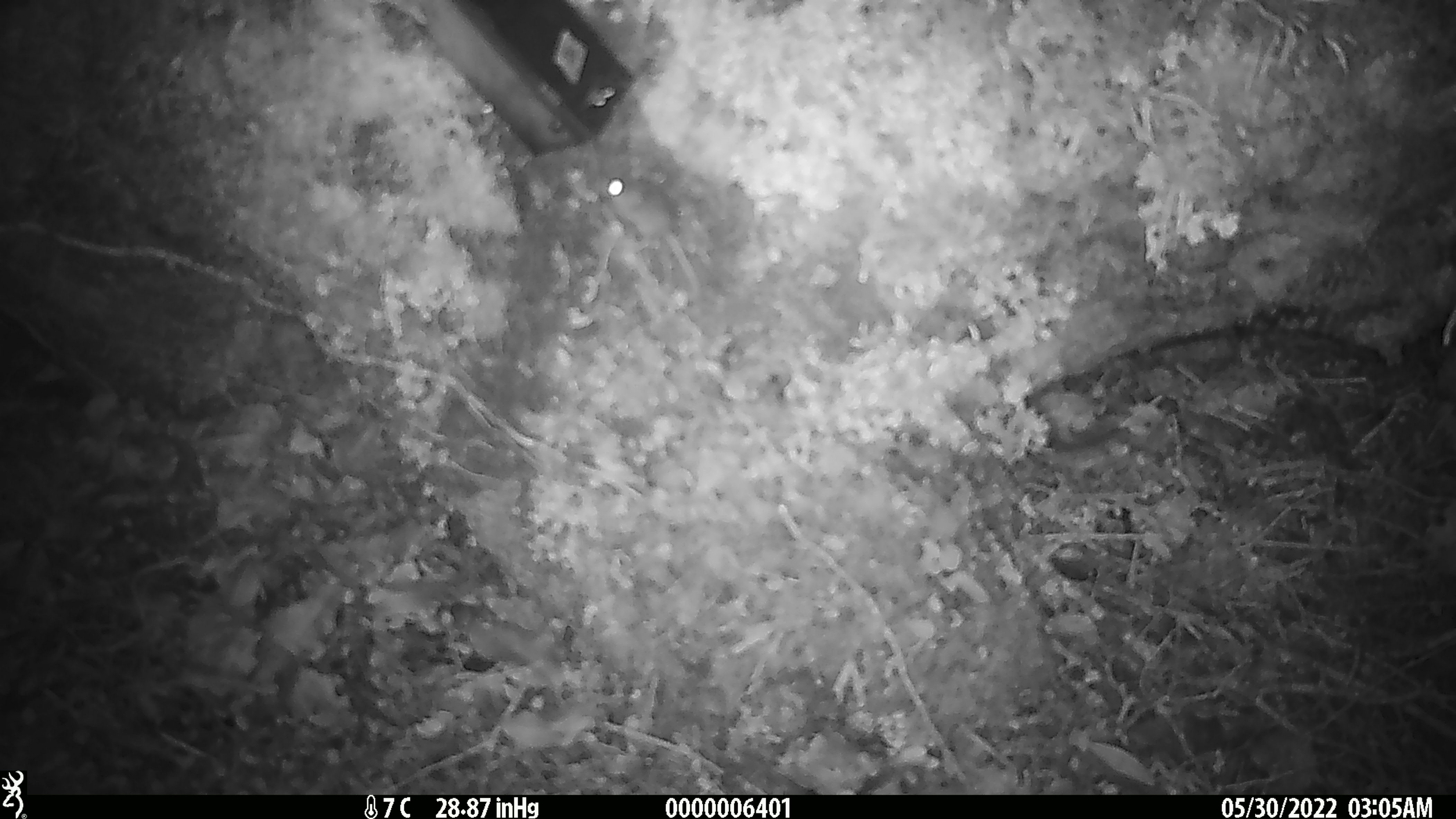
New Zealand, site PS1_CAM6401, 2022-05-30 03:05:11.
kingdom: Animalia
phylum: Chordata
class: Mammalia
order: Rodentia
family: Muridae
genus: Mus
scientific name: Mus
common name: mouse